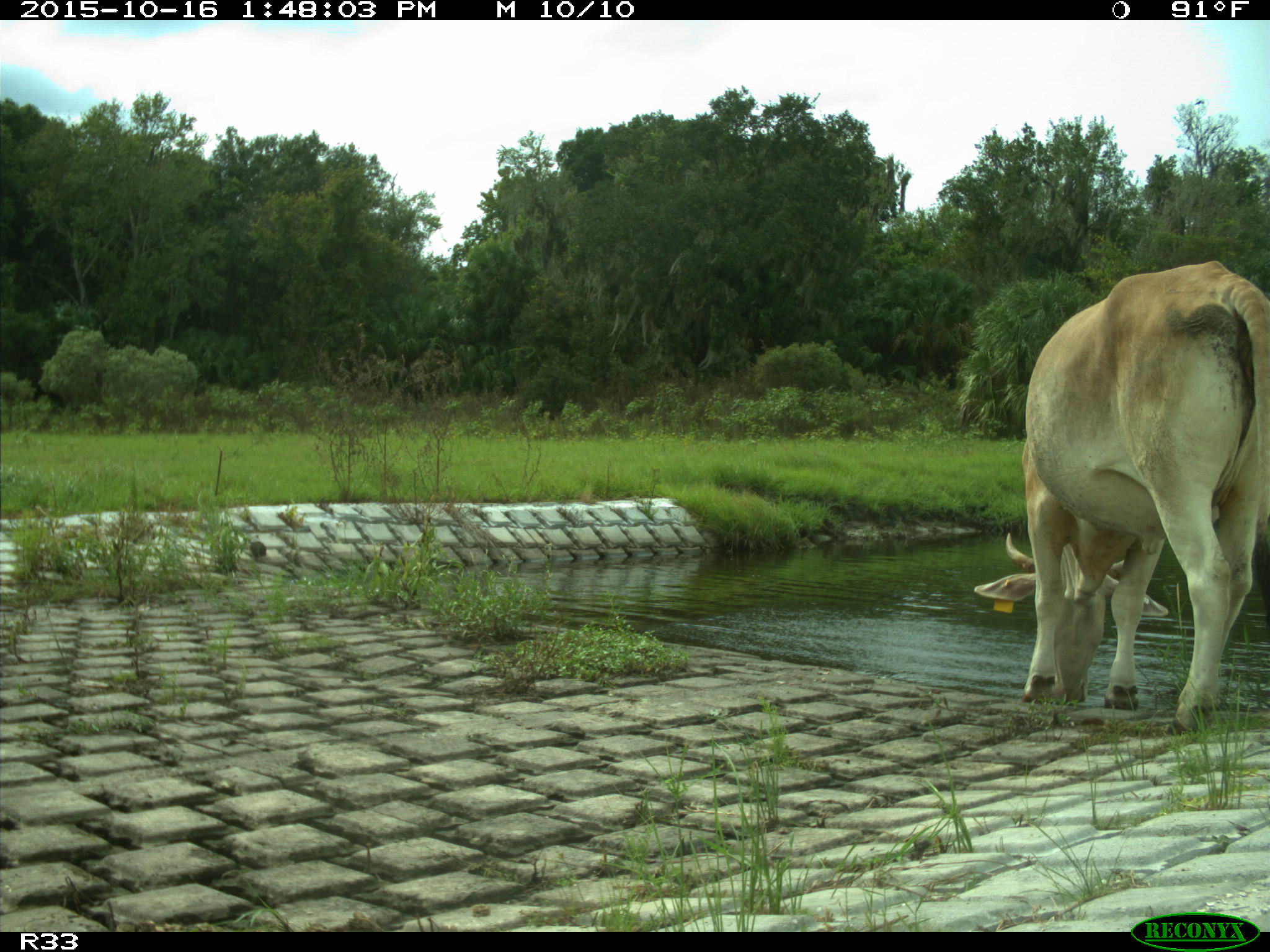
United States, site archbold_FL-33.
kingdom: Animalia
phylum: Chordata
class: Mammalia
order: Artiodactyla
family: Bovidae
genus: Bos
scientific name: Bos taurus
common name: domestic cow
Bos taurus (domestic cow).